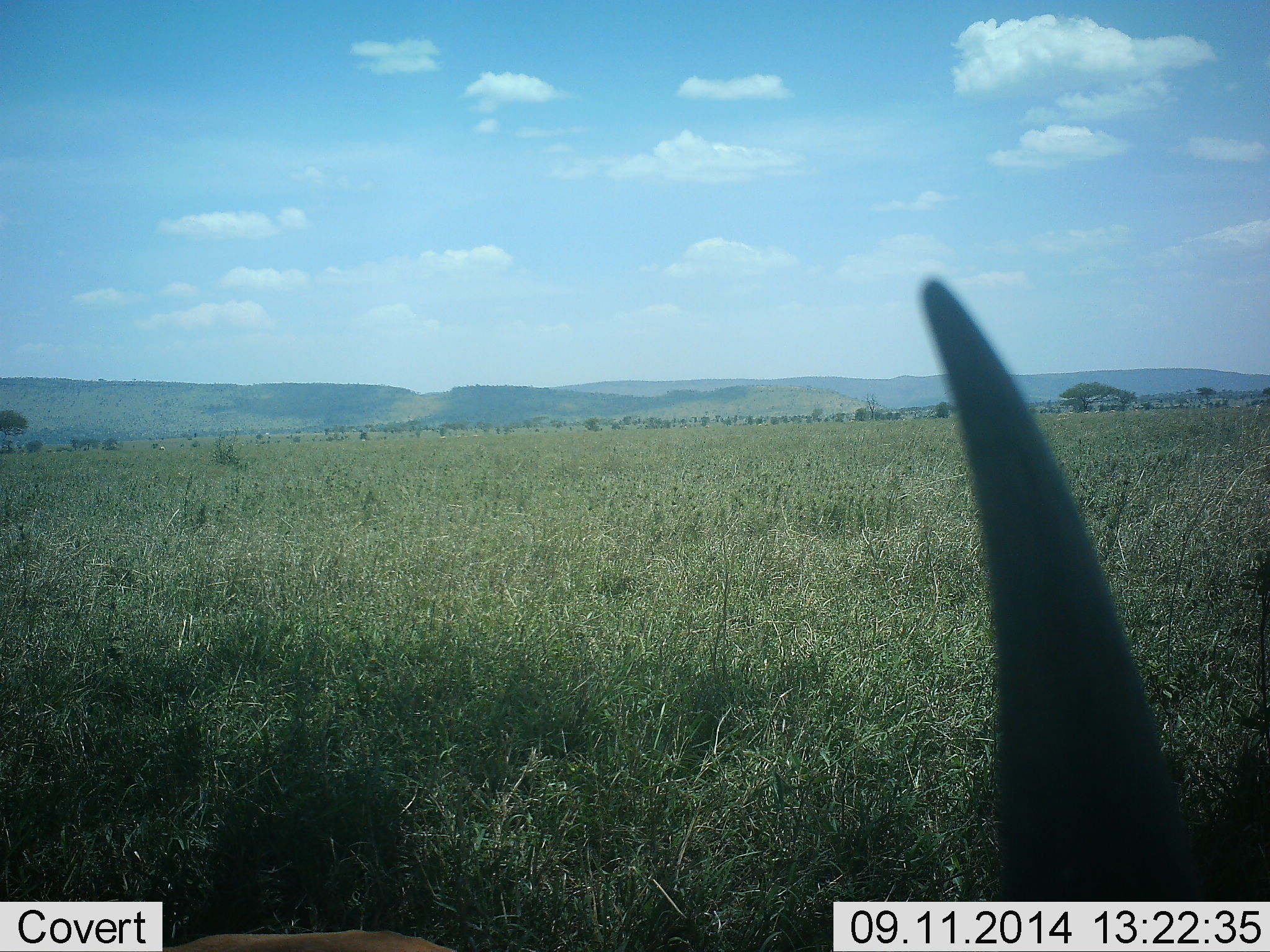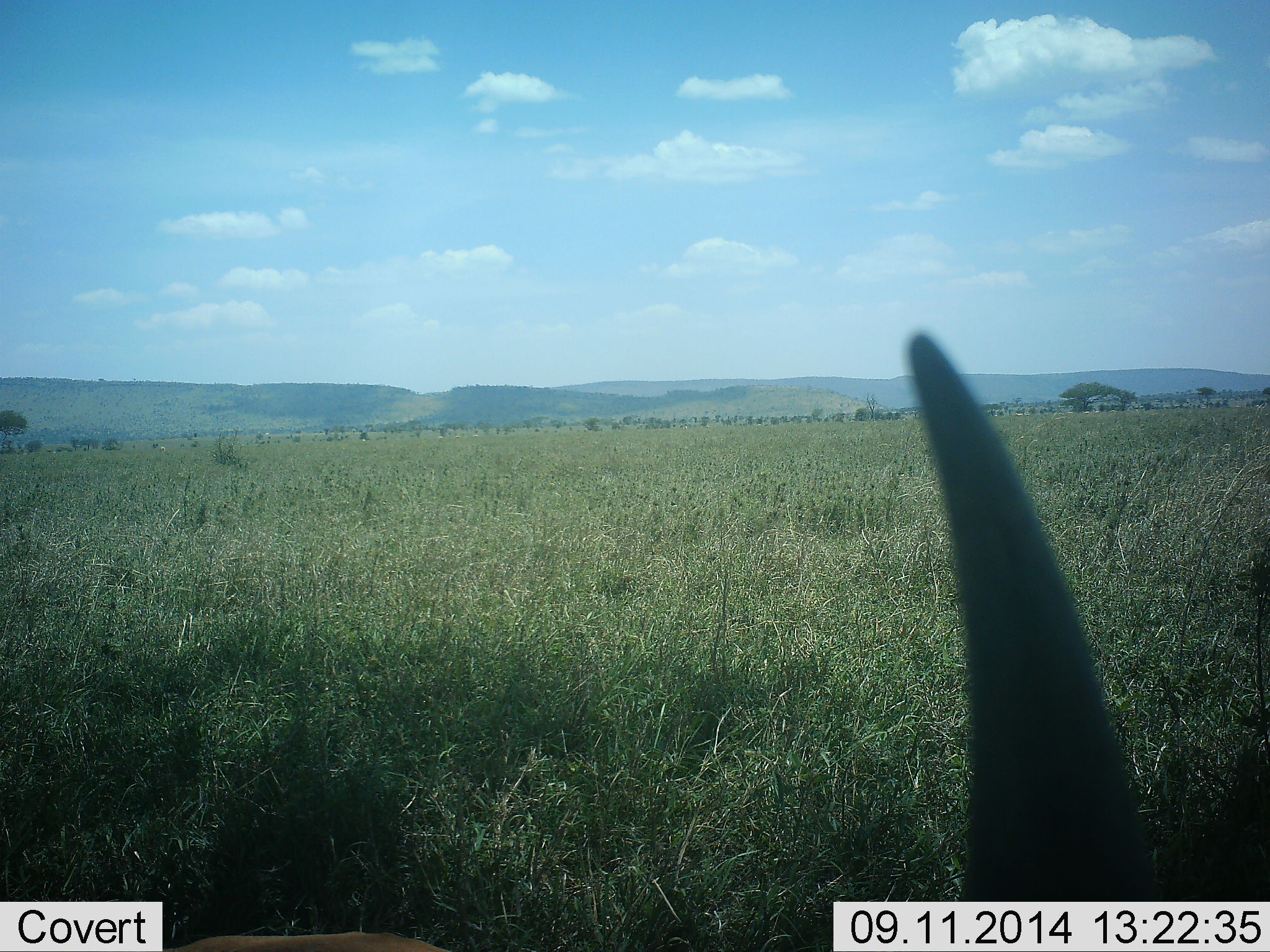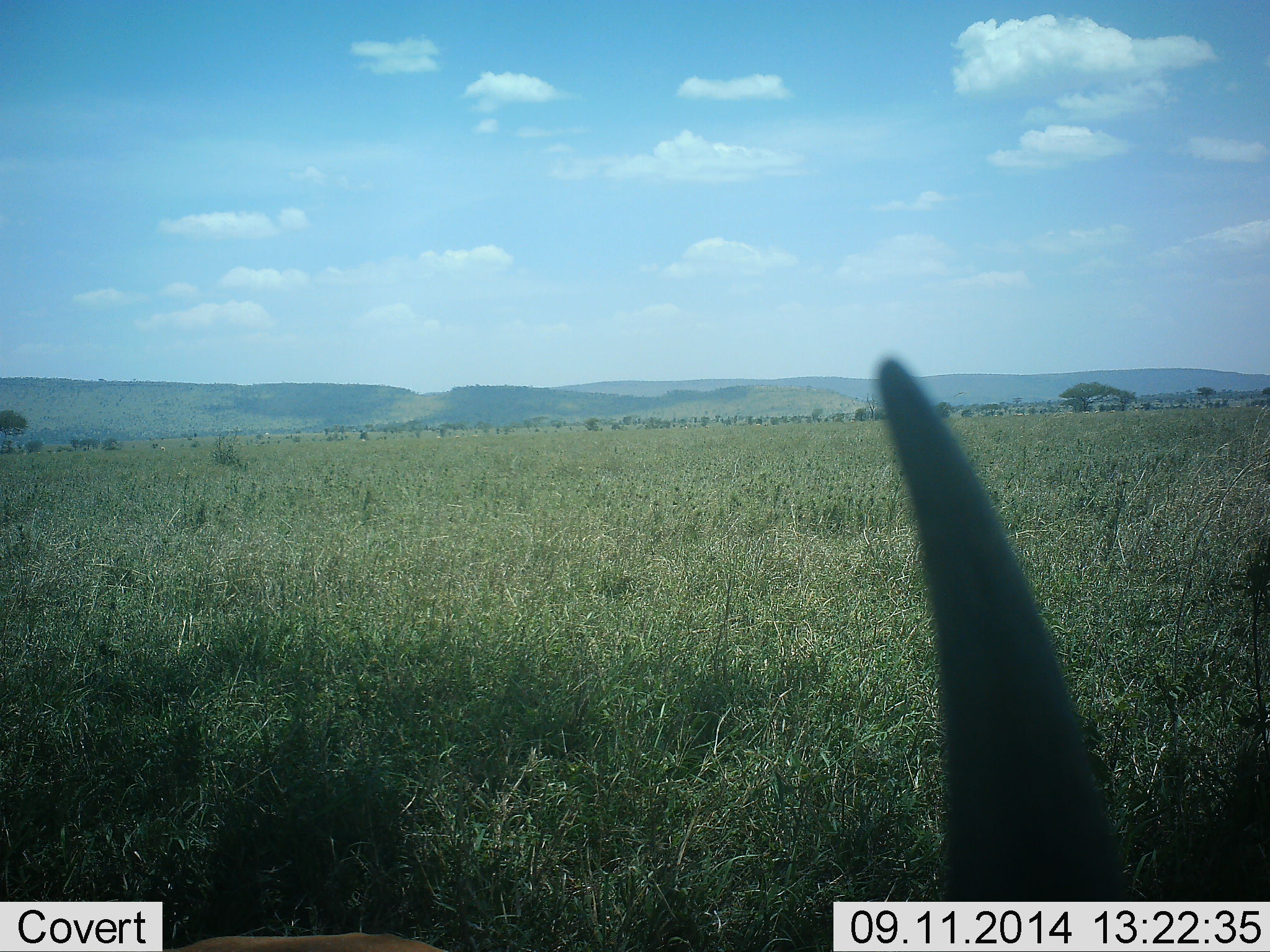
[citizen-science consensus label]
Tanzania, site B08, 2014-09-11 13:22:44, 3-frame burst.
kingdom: Animalia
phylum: Chordata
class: Mammalia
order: Artiodactyla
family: Bovidae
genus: Connochaetes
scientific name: Connochaetes taurinus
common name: blue wildebeest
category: wildebeest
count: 1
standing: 30%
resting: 60%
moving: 0%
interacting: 0%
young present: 0%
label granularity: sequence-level